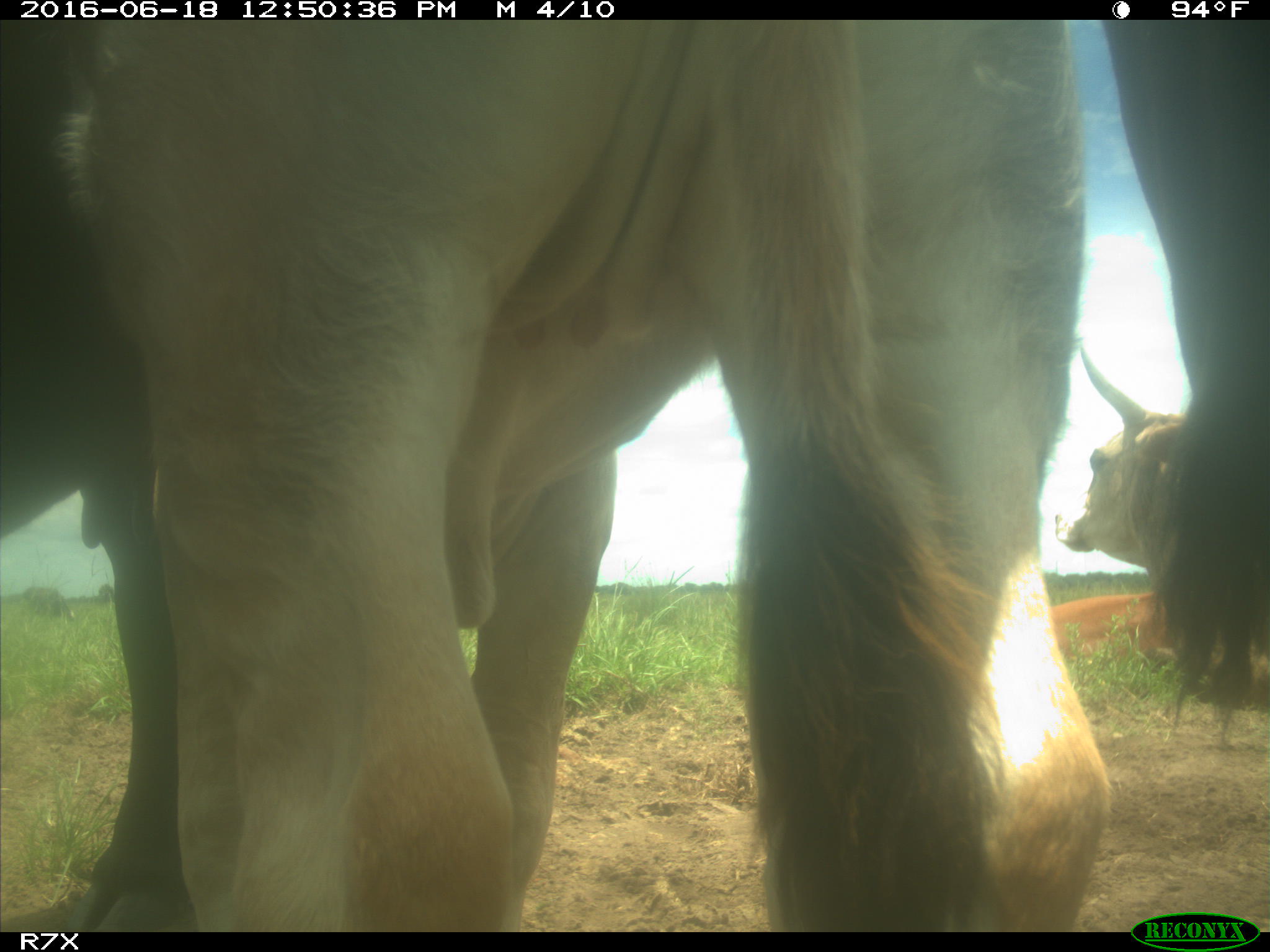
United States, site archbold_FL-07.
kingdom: Animalia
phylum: Chordata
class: Mammalia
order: Artiodactyla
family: Bovidae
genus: Bos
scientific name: Bos taurus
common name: domestic cow